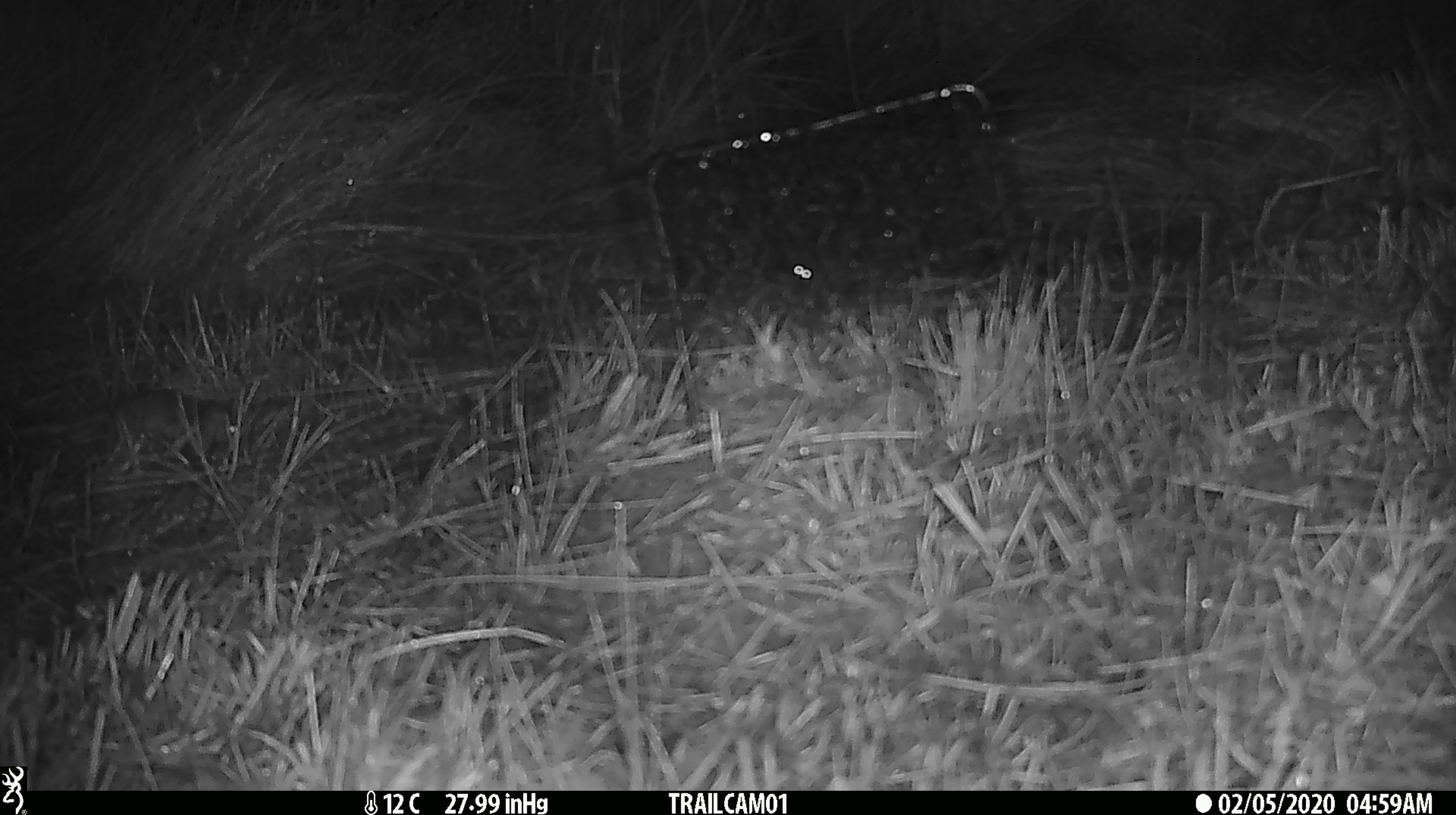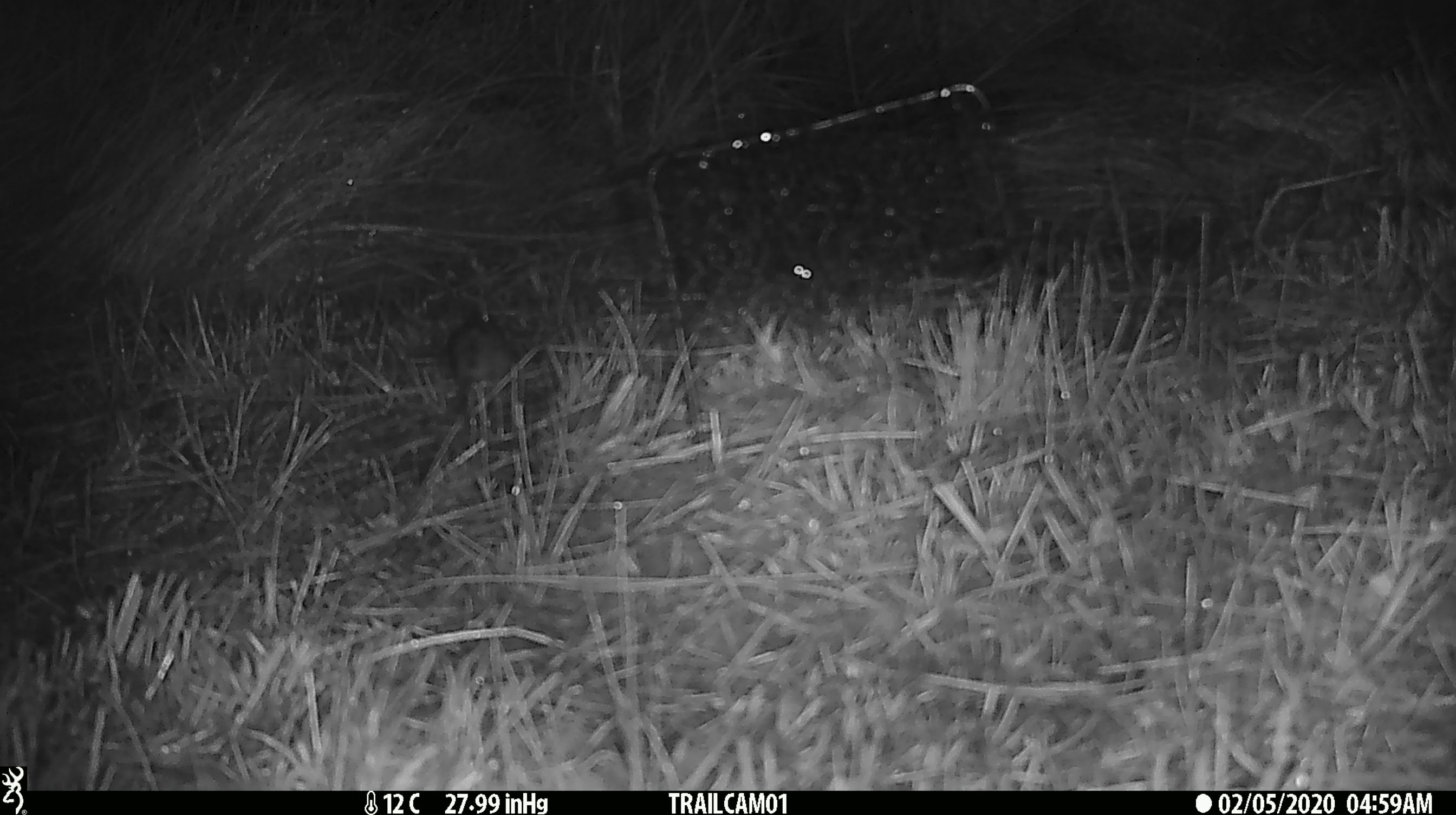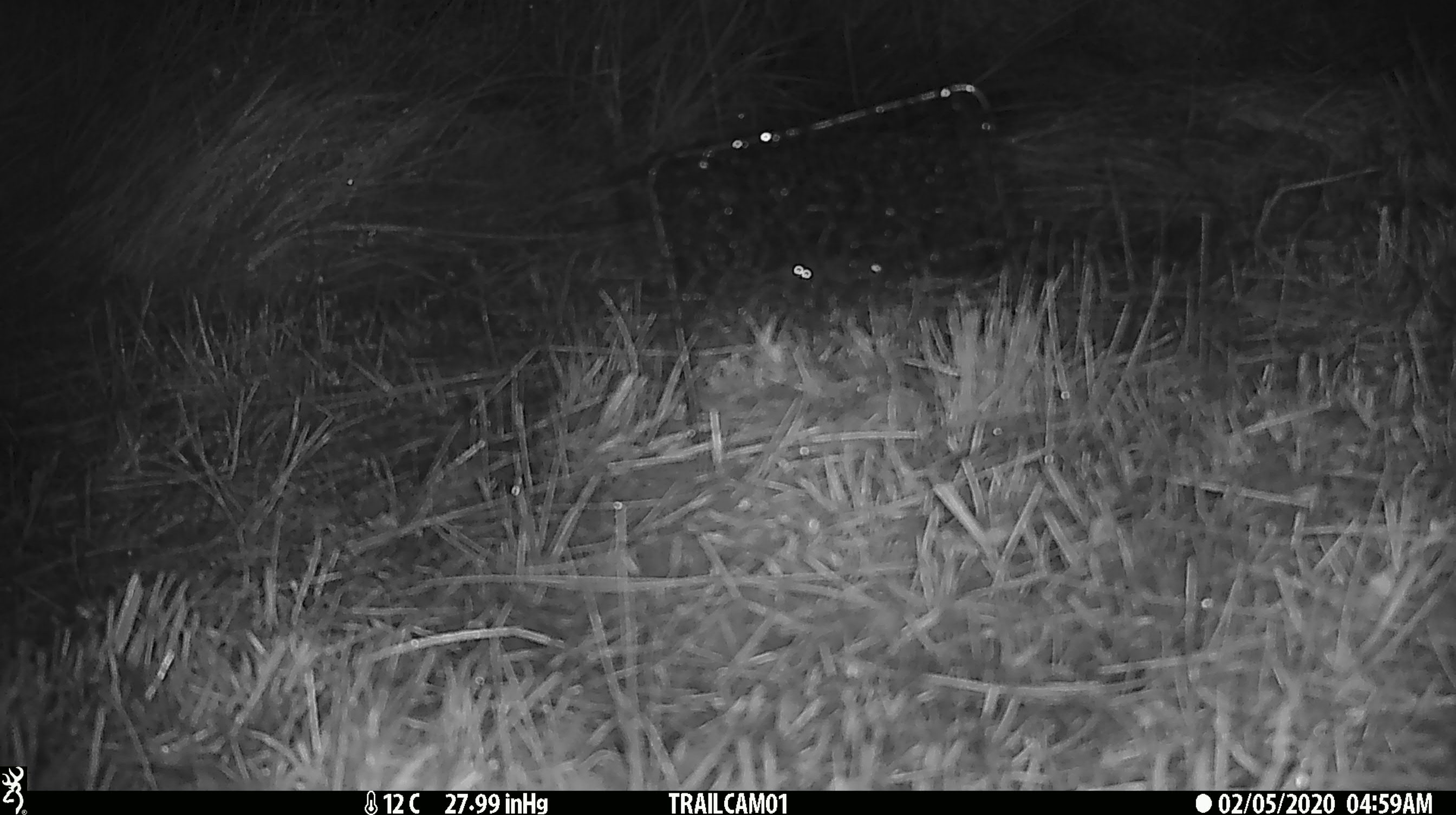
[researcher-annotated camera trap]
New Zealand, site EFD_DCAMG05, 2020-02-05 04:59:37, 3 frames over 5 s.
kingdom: Animalia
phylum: Chordata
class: Mammalia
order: Rodentia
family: Muridae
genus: Mus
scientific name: Mus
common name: mouse